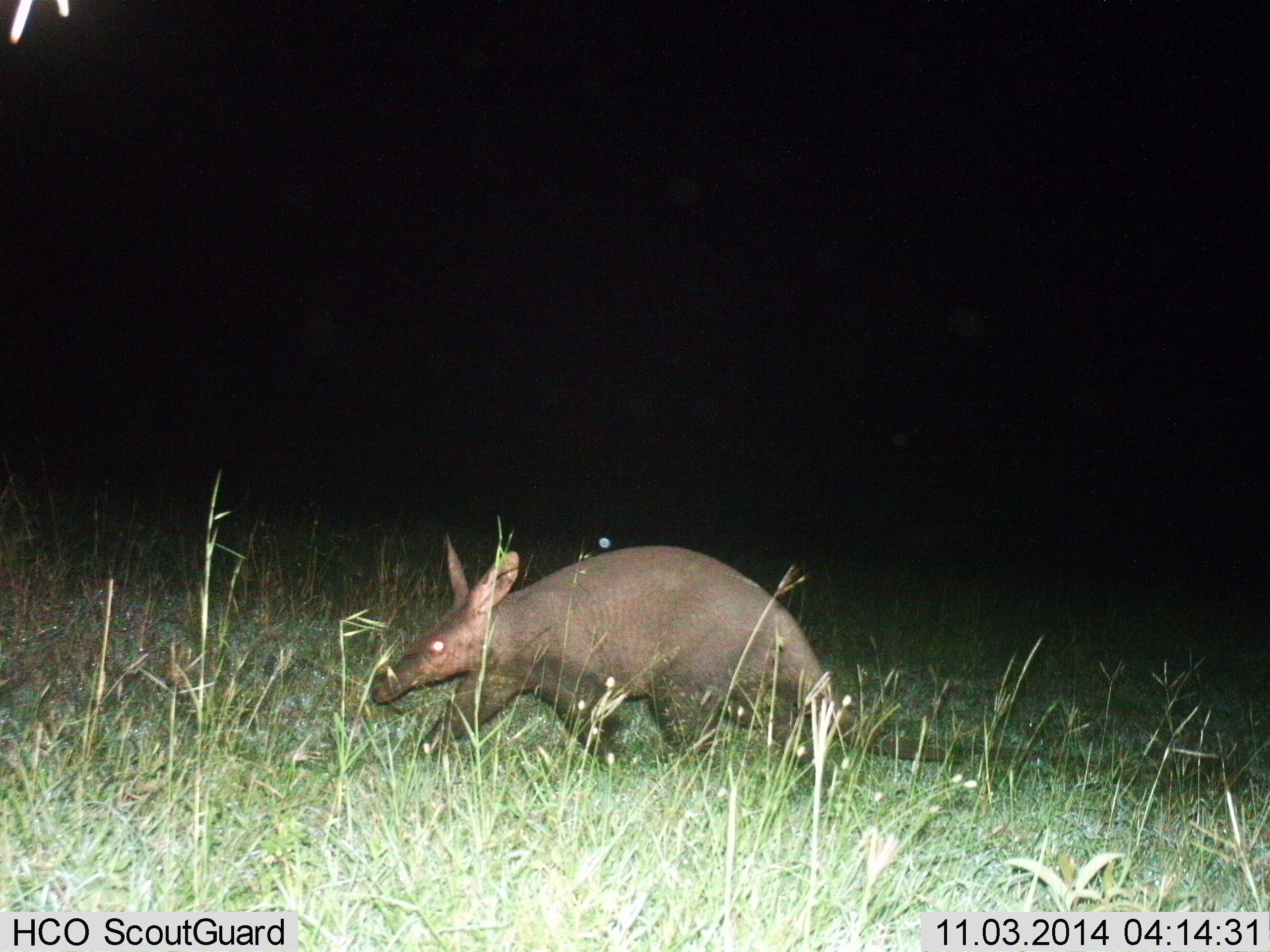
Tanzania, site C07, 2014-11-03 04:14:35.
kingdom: Animalia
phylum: Chordata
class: Mammalia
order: Tubulidentata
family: Orycteropodidae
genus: Orycteropus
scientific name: Orycteropus afer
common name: aardvark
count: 1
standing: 0%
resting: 0%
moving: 100%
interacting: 0%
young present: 0%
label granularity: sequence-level